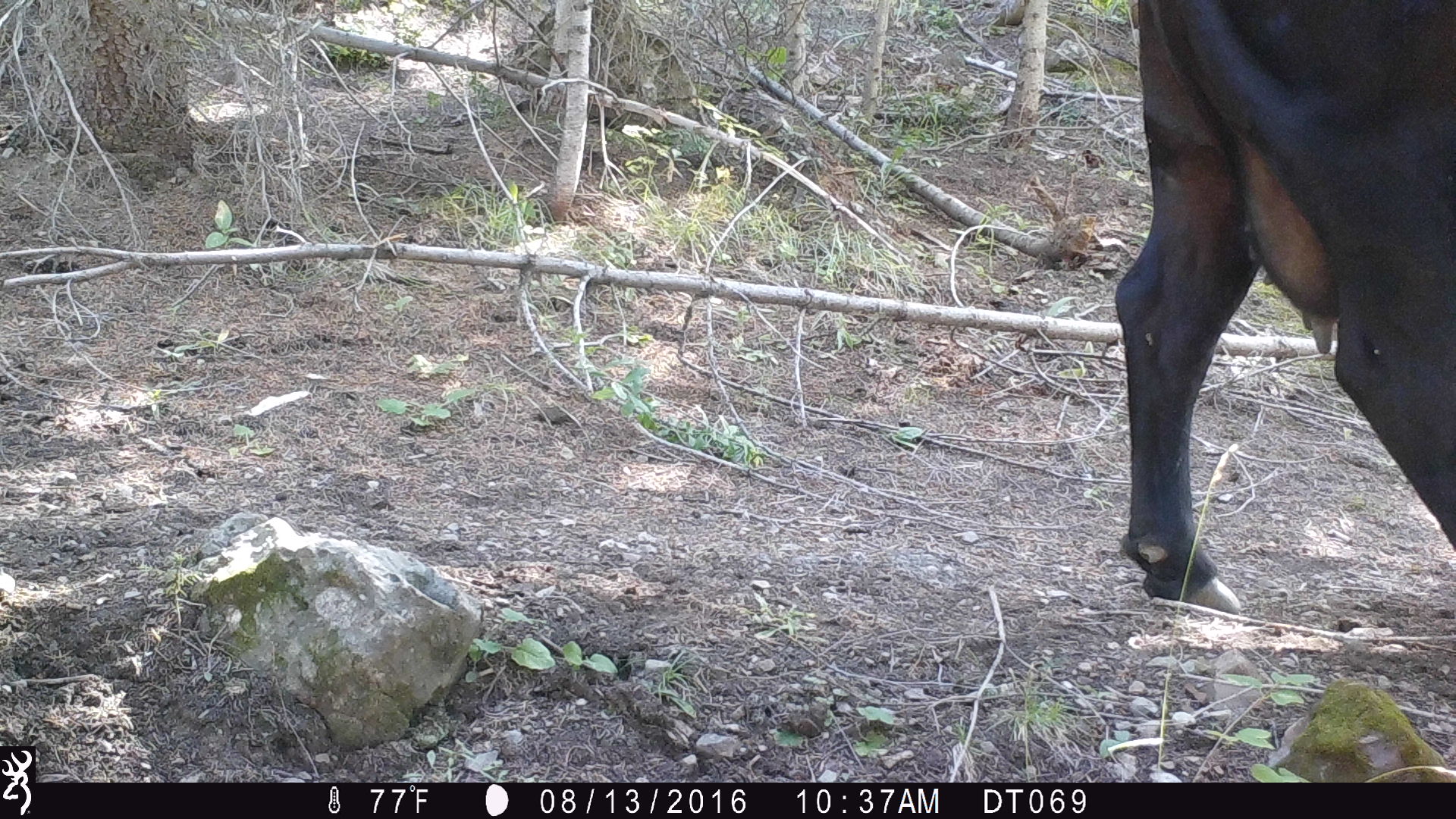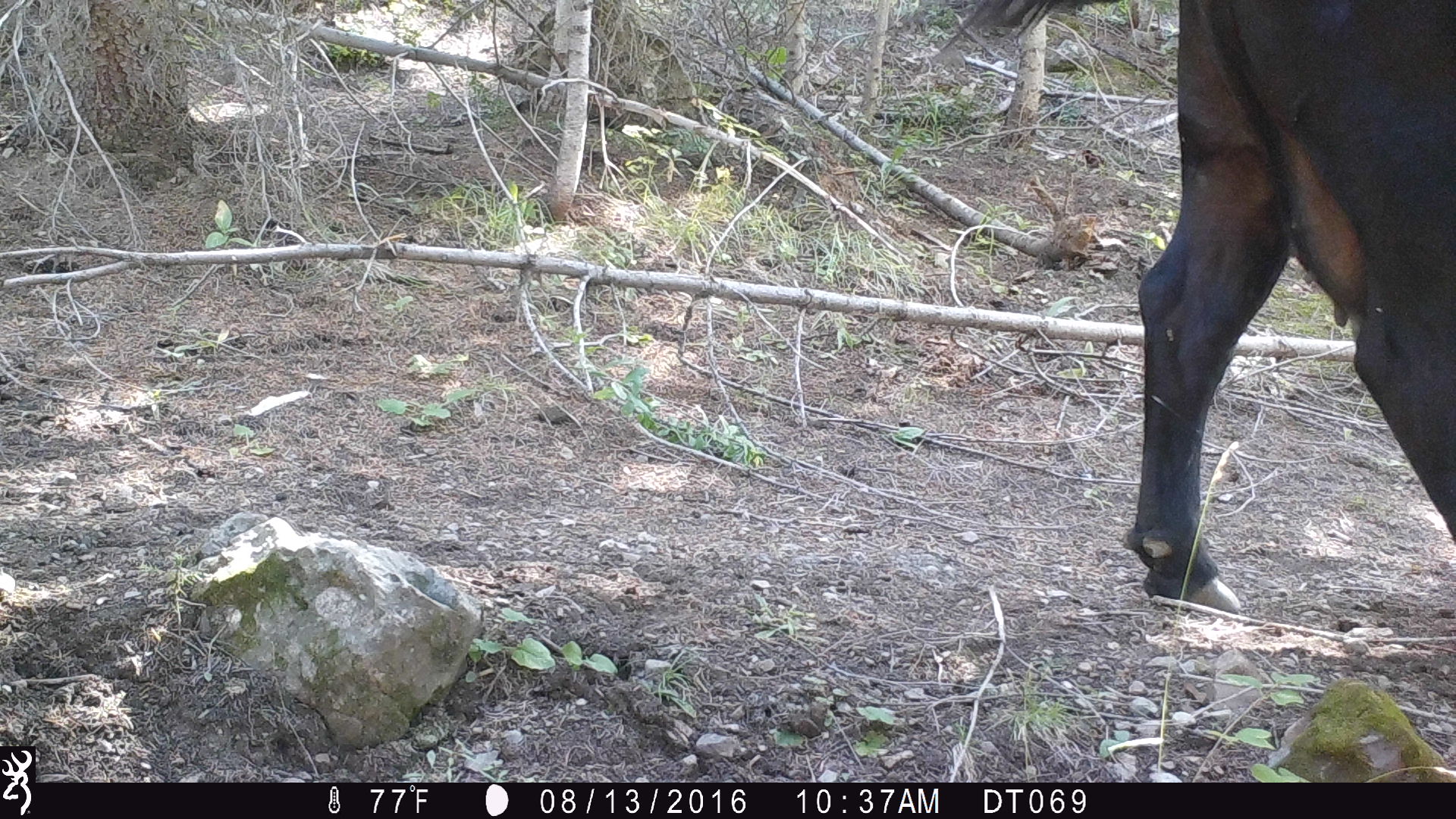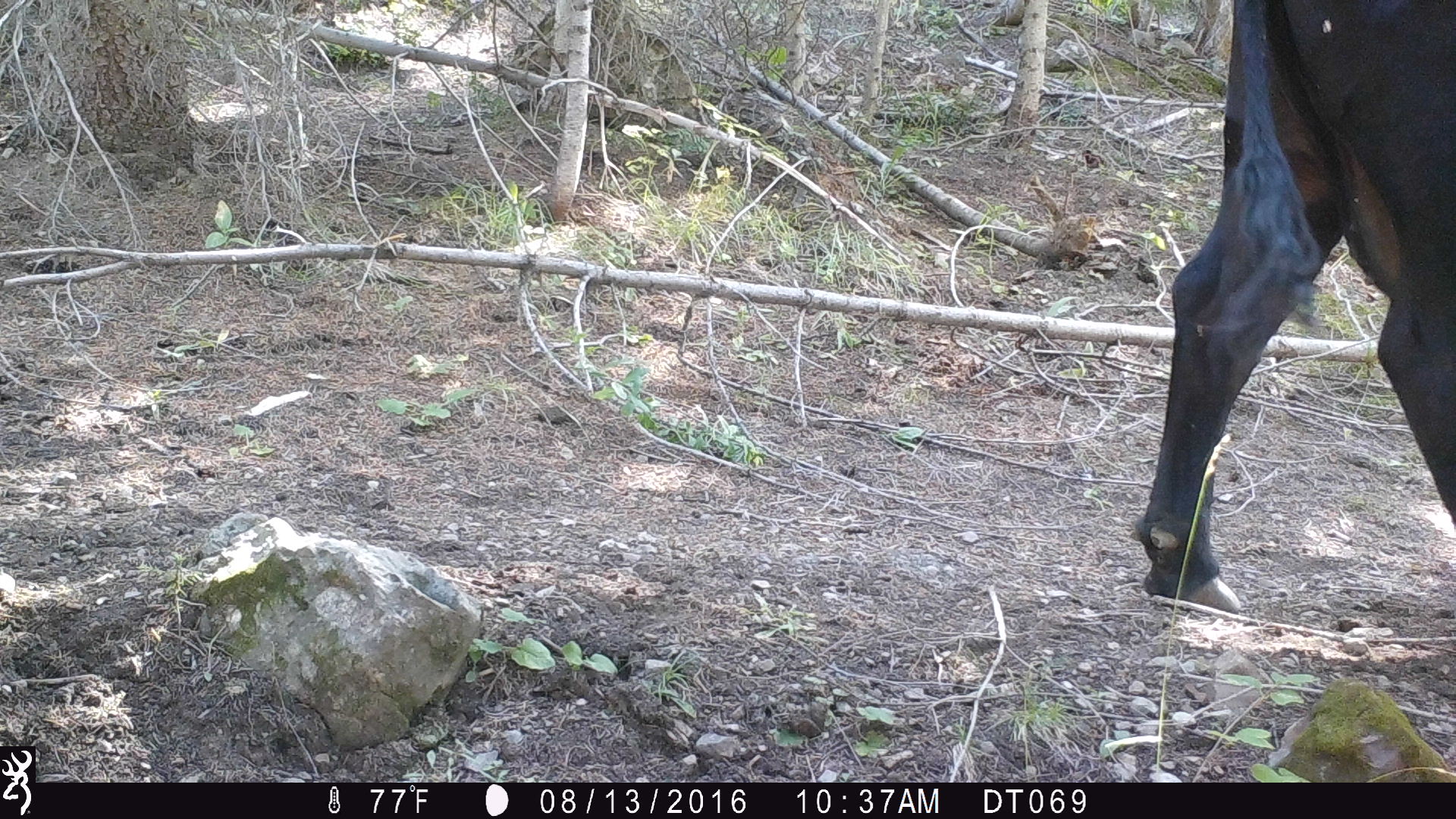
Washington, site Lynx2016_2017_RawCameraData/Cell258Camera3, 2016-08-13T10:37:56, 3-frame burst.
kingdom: Animalia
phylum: Chordata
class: Mammalia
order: Artiodactyla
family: Bovidae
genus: Bos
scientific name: Bos taurus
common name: domestic cattle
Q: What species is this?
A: Domestic cattle (Bos taurus).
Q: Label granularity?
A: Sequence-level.